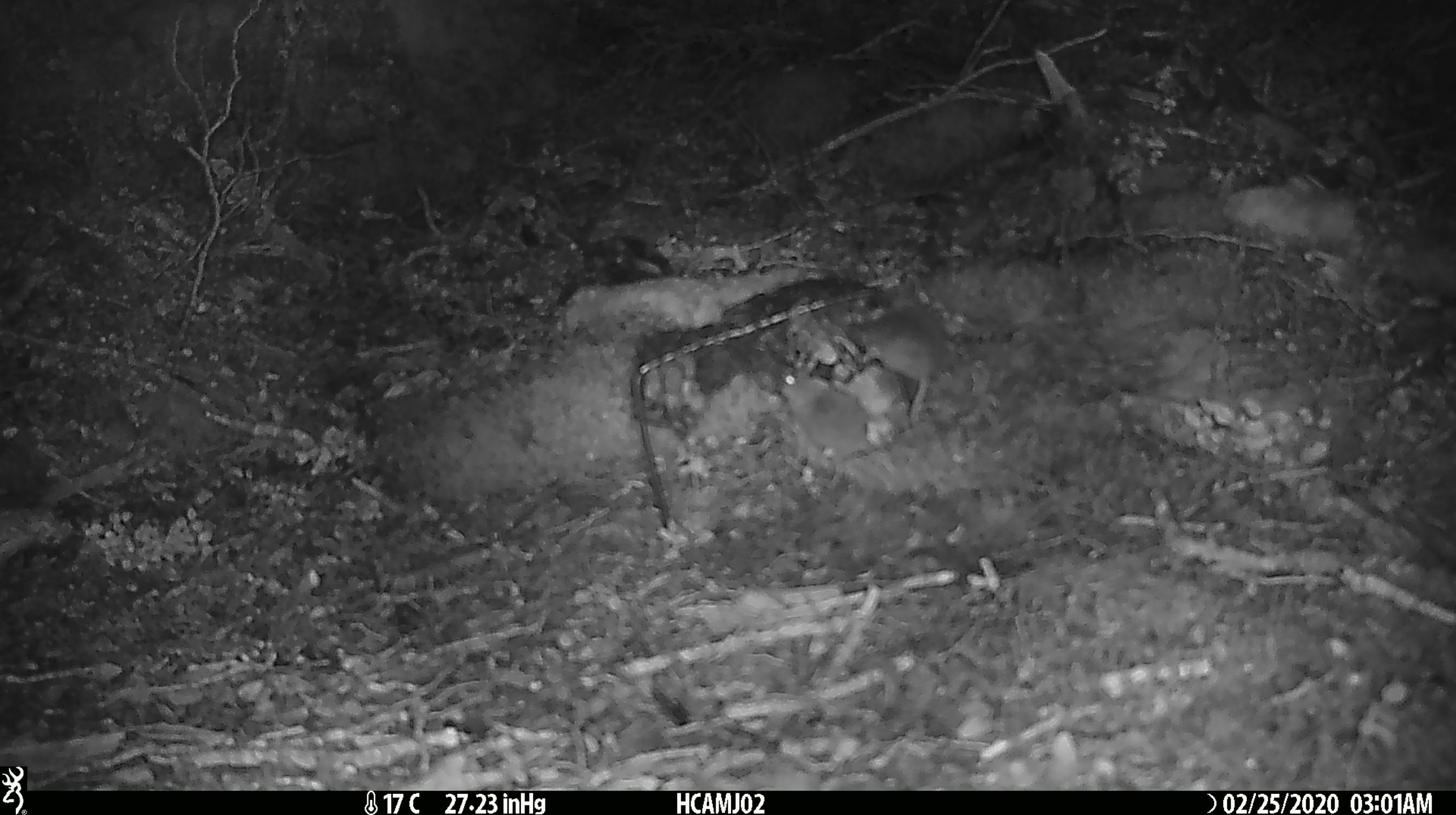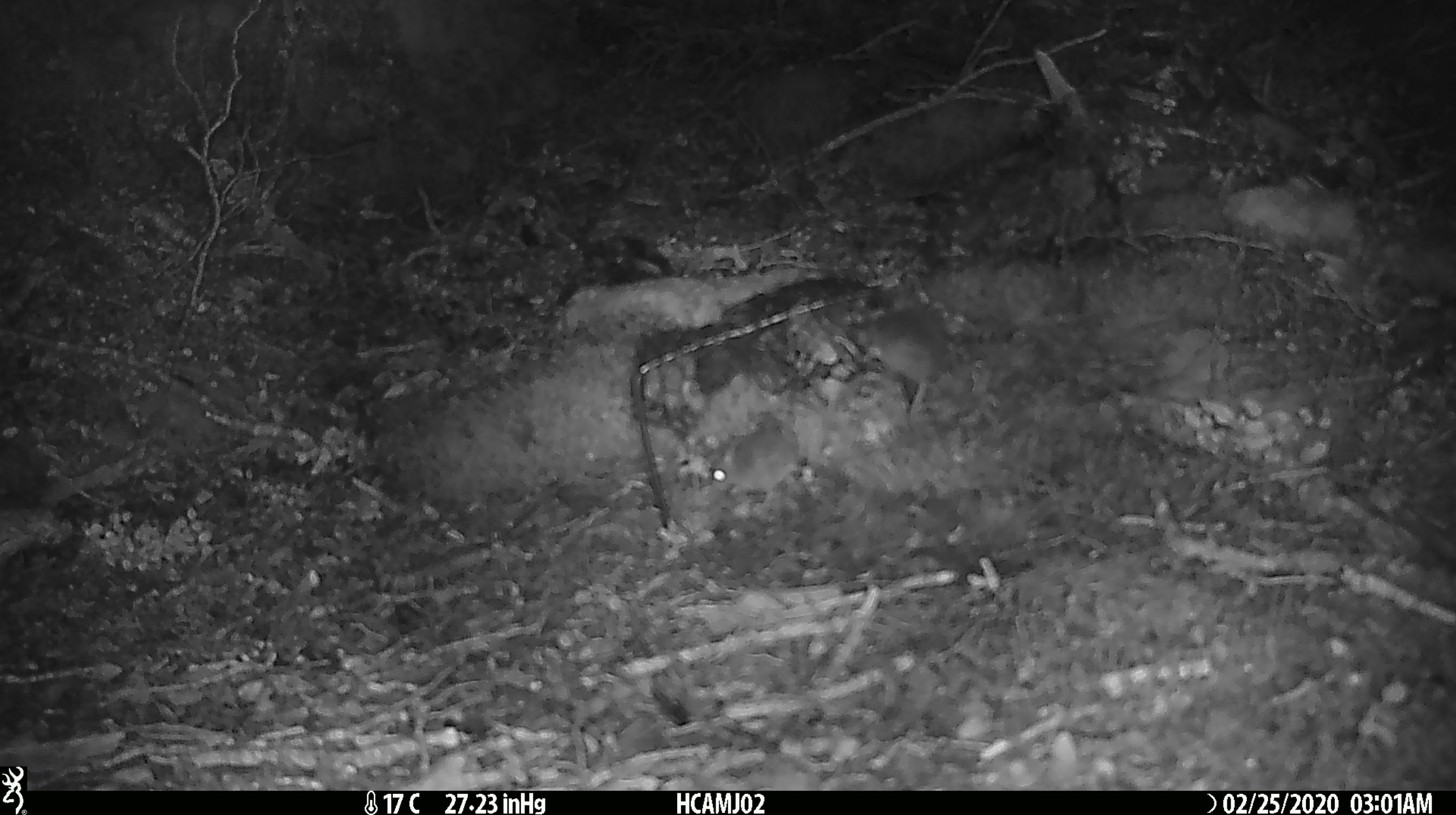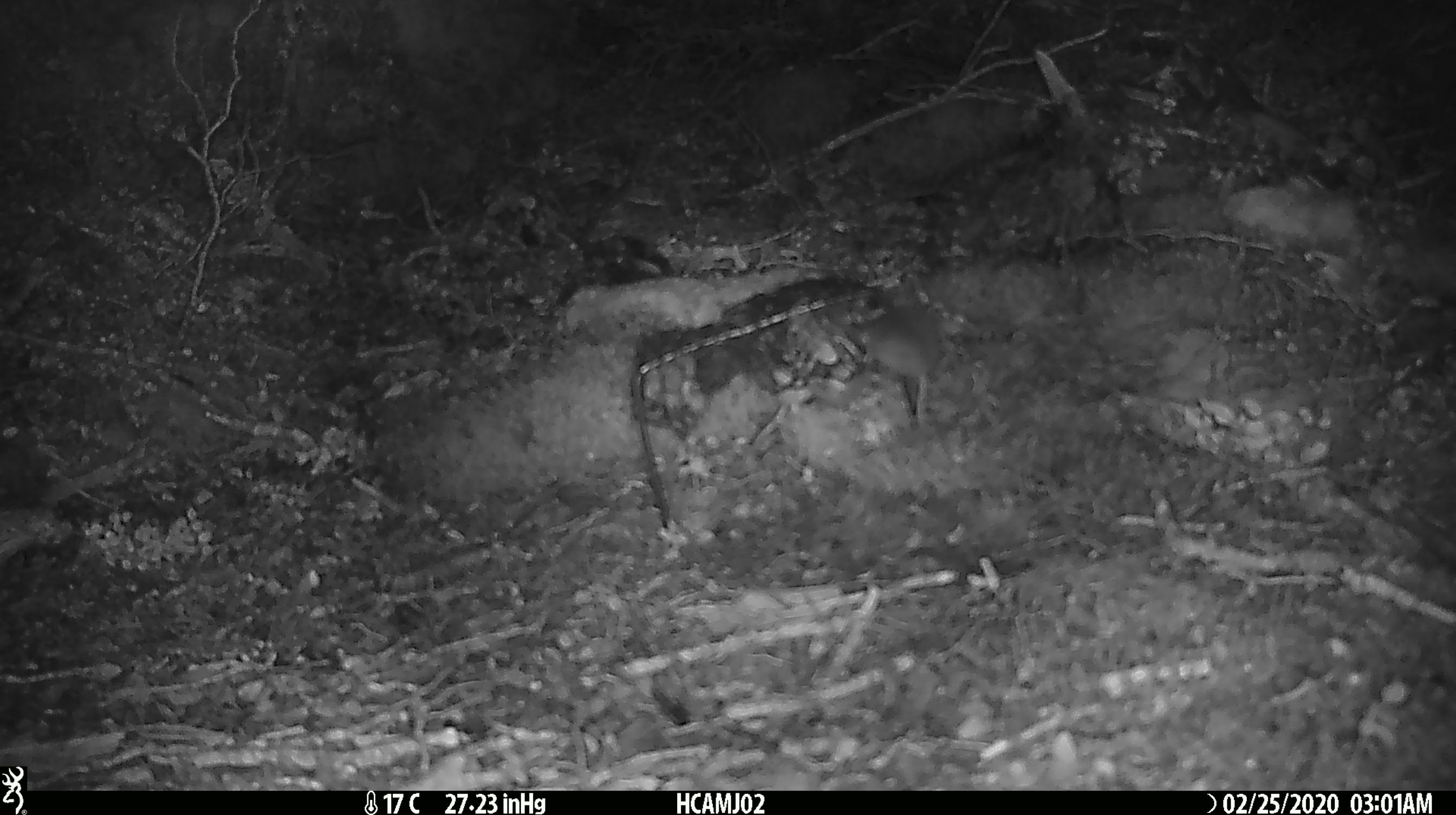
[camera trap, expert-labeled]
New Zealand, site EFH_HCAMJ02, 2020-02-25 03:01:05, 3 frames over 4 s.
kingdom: Animalia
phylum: Chordata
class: Mammalia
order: Rodentia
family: Muridae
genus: Mus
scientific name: Mus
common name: mouse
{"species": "mouse (Mus)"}